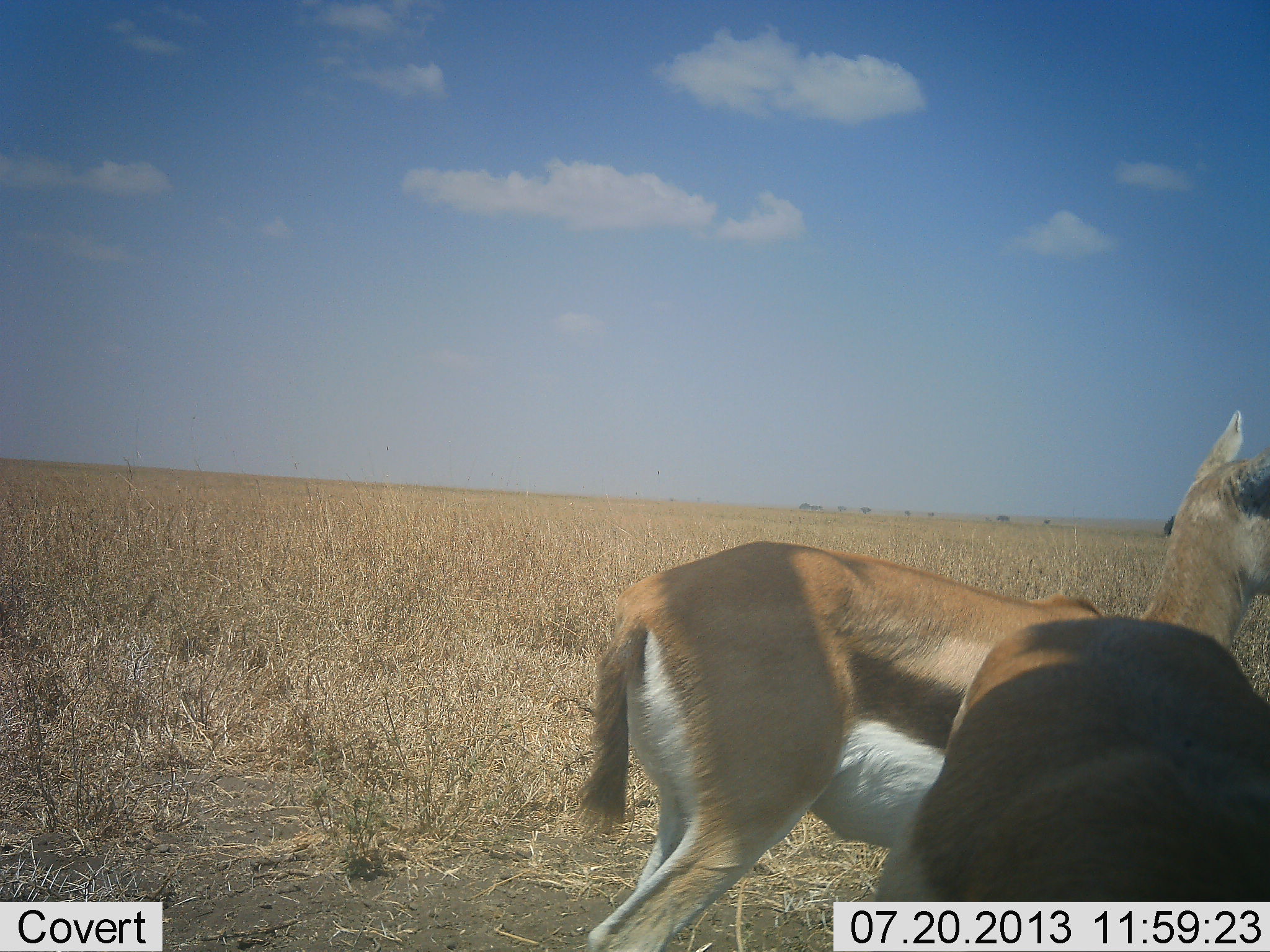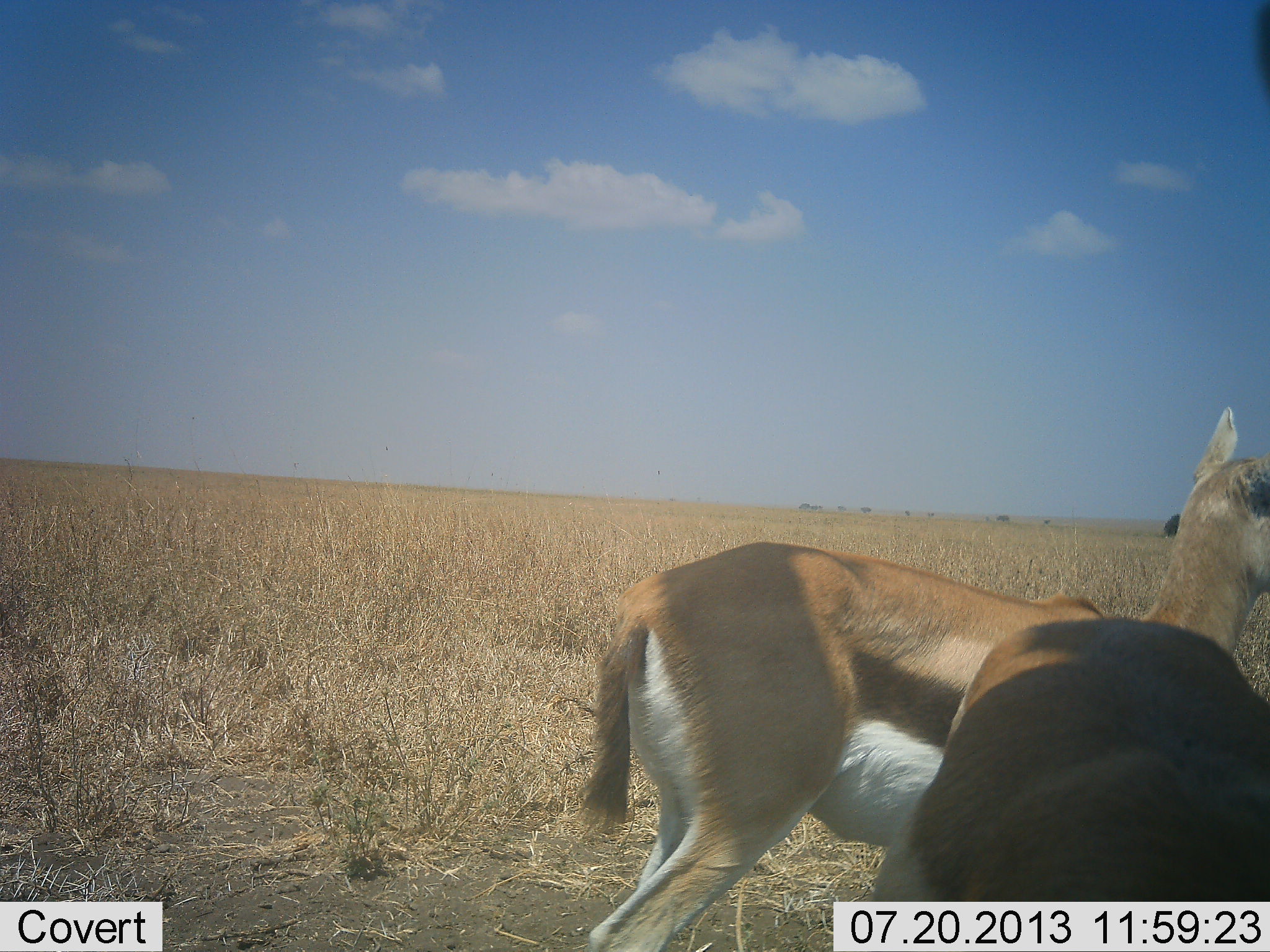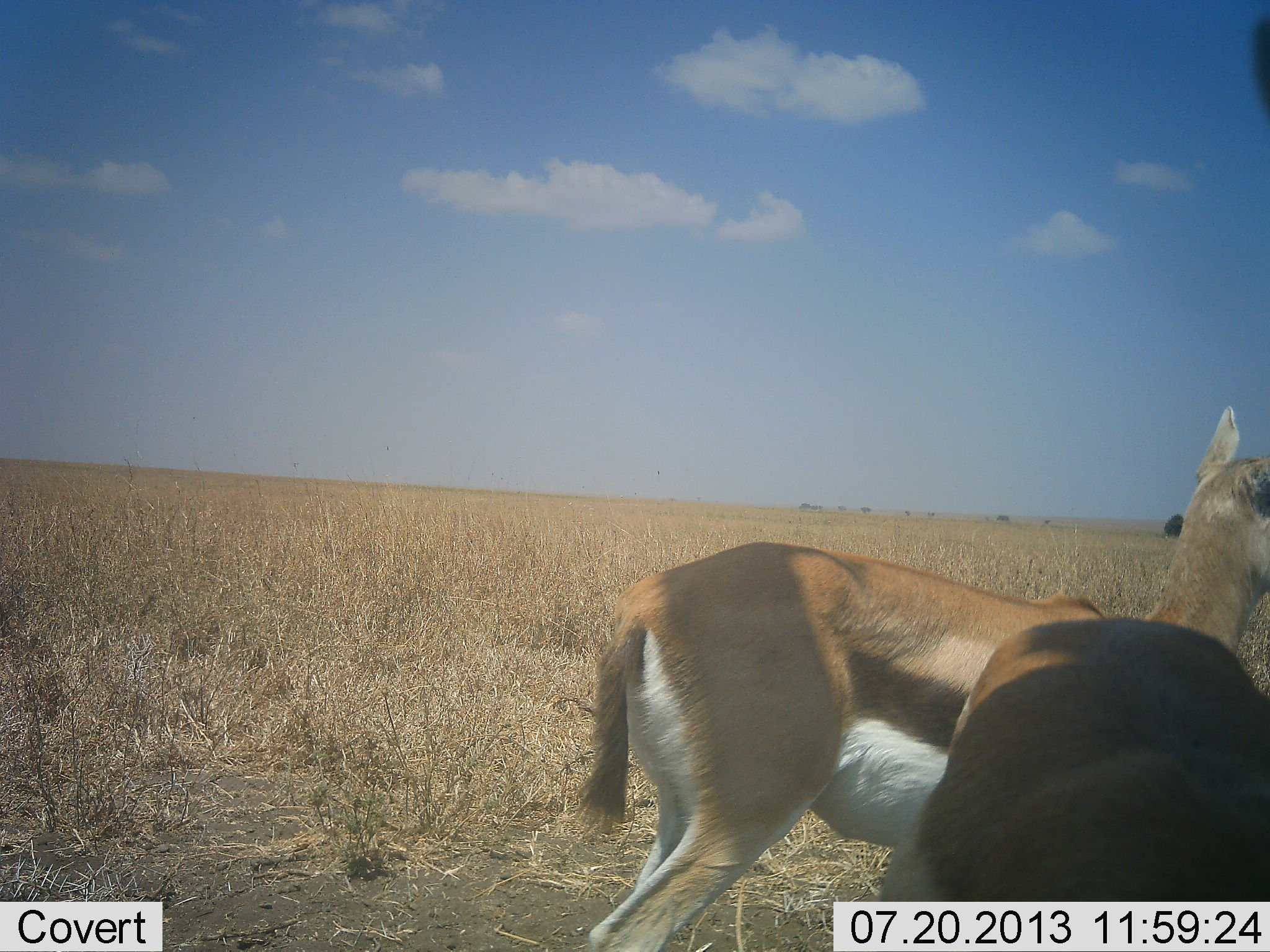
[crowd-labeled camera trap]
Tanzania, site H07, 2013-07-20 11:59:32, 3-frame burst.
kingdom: Animalia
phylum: Chordata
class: Mammalia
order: Artiodactyla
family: Bovidae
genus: Eudorcas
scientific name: Eudorcas thomsonii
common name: thomson's gazelle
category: gazellethomsons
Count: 2.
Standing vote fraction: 89%.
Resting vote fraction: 7%.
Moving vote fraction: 7%.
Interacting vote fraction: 0%.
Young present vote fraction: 4%.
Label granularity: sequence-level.